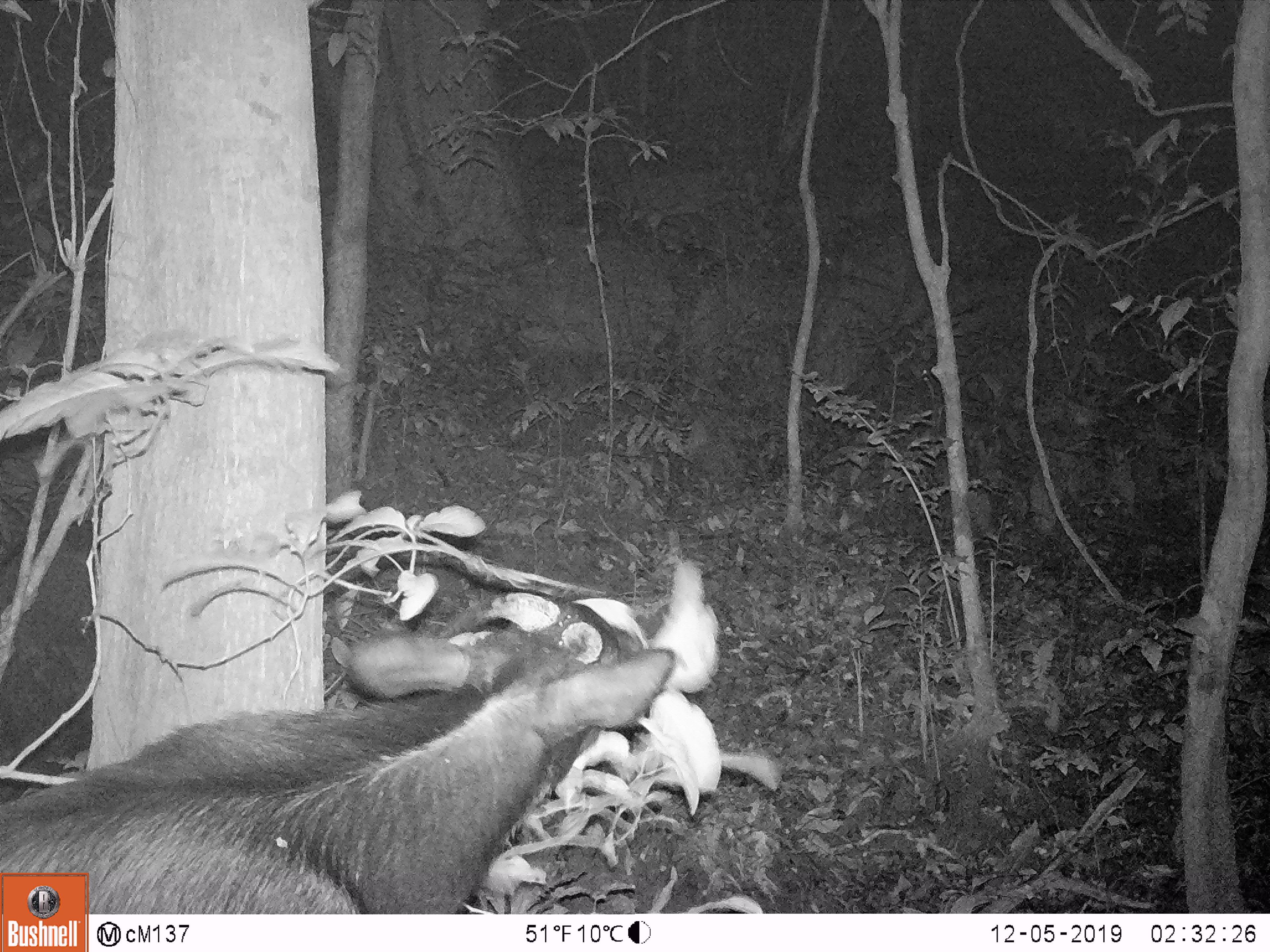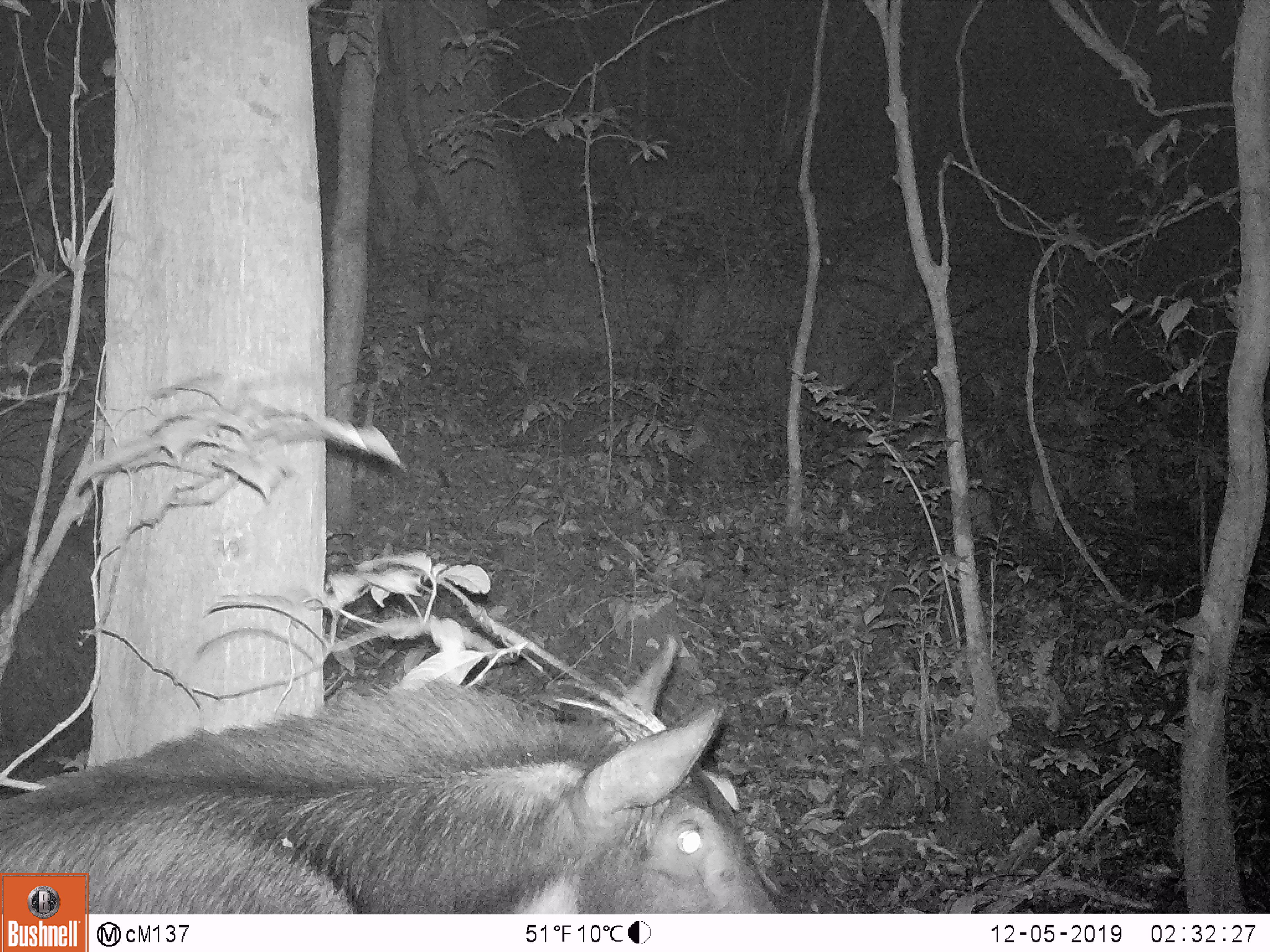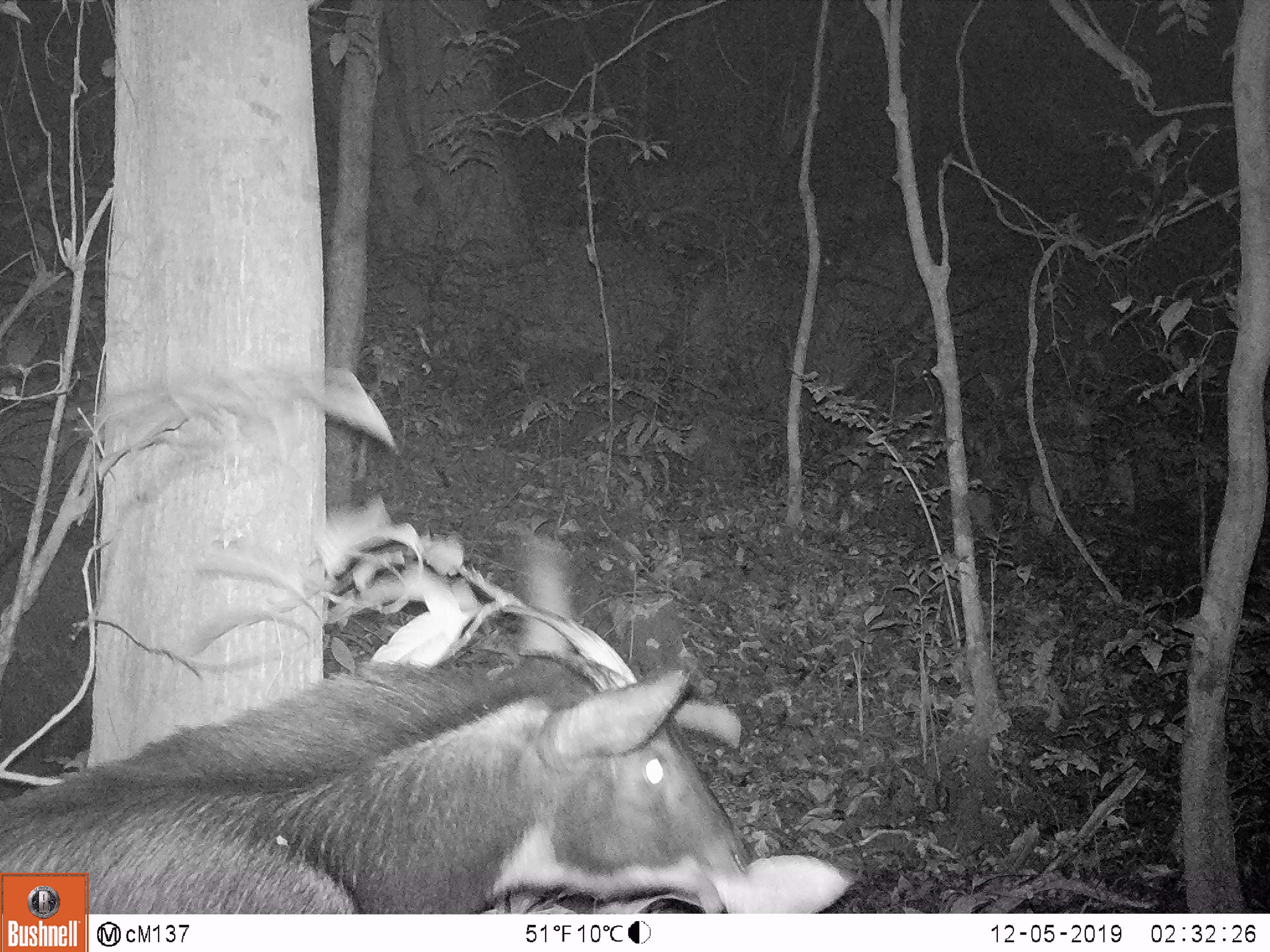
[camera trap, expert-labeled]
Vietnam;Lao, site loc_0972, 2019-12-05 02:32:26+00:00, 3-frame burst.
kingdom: Animalia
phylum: Chordata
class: Mammalia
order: Artiodactyla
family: Bovidae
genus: Capricornis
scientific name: Capricornis sumatraensis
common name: chinese serow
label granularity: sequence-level